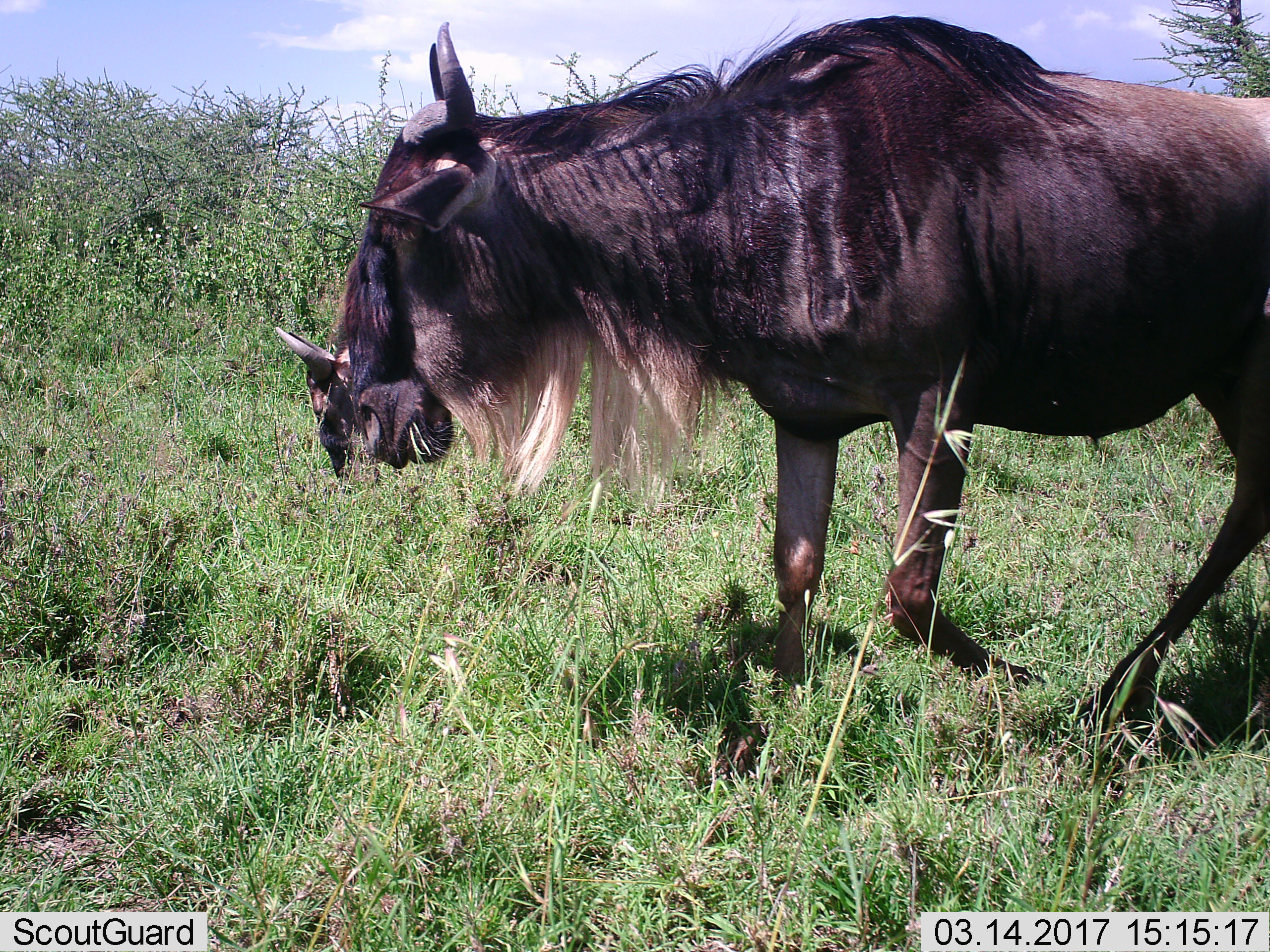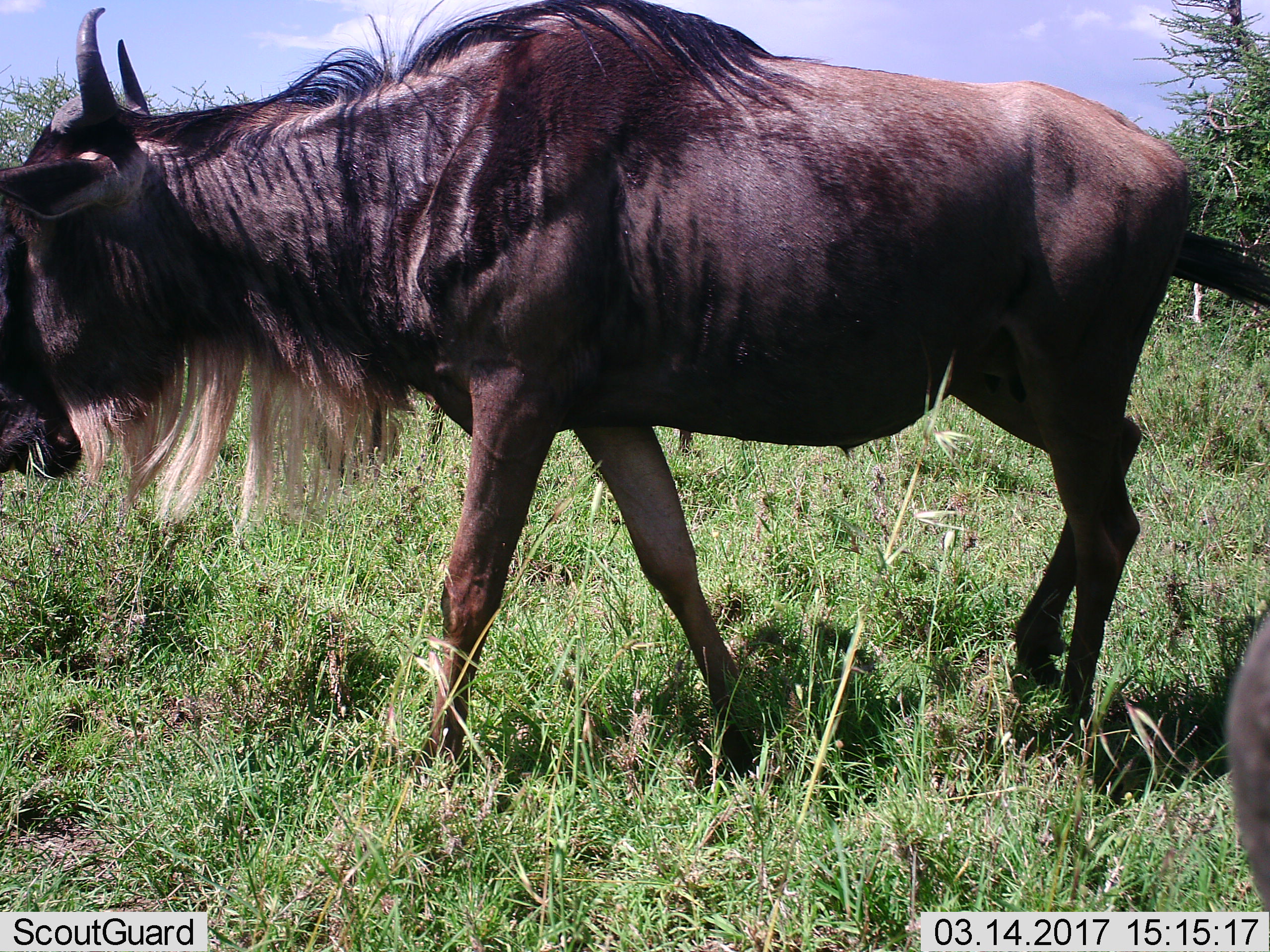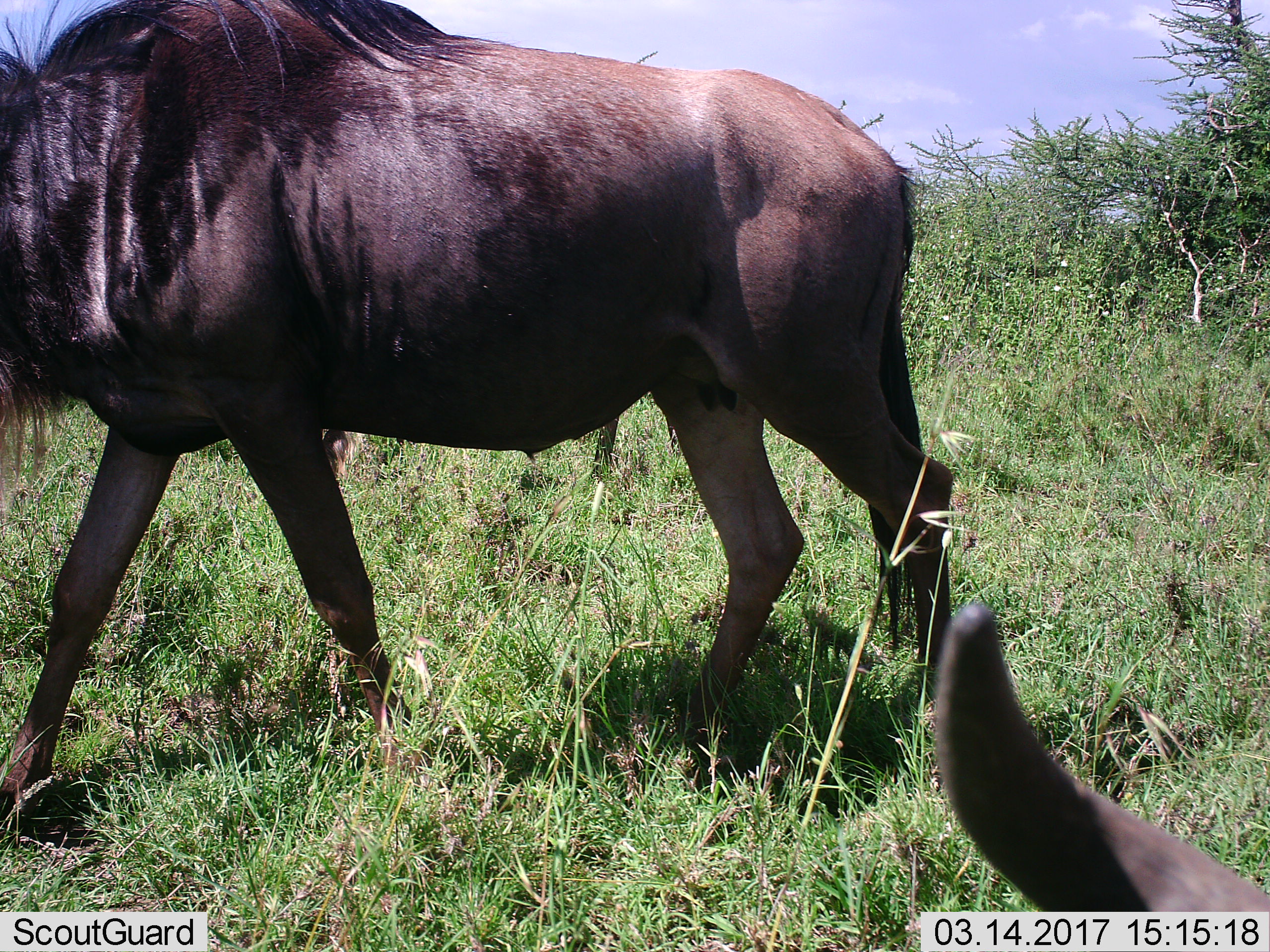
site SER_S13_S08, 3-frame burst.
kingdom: Animalia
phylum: Chordata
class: Mammalia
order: Artiodactyla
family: Bovidae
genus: Connochaetes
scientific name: Connochaetes taurinus taurinus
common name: blue wildebeest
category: wildebeestblue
Wildebeestblue (blue wildebeest) (Connochaetes taurinus taurinus), count 2. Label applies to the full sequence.